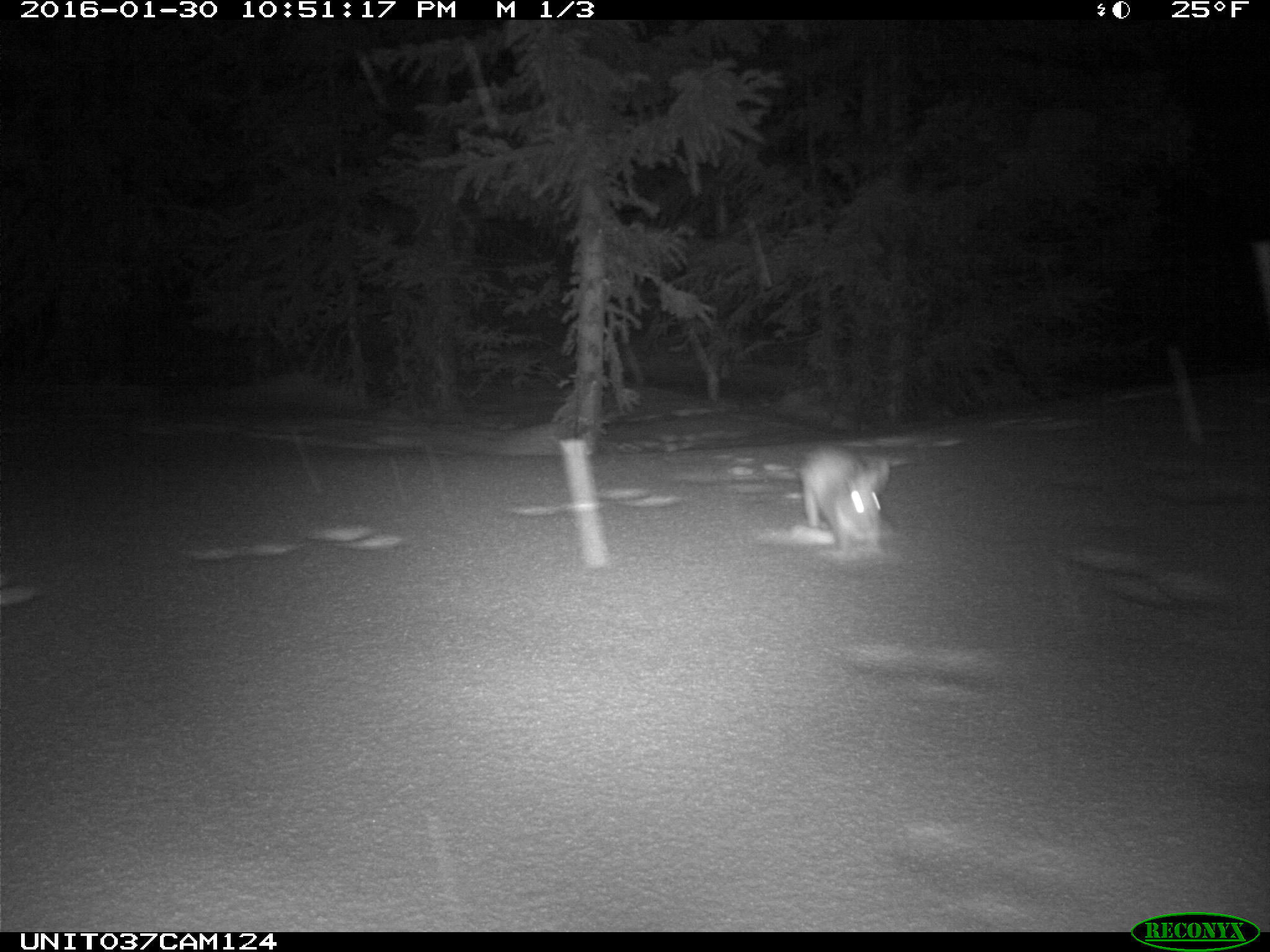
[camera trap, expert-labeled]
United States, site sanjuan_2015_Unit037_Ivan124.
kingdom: Animalia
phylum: Chordata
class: Mammalia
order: Lagomorpha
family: Leporidae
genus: Lepus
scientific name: Lepus americanus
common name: snowshoe hare